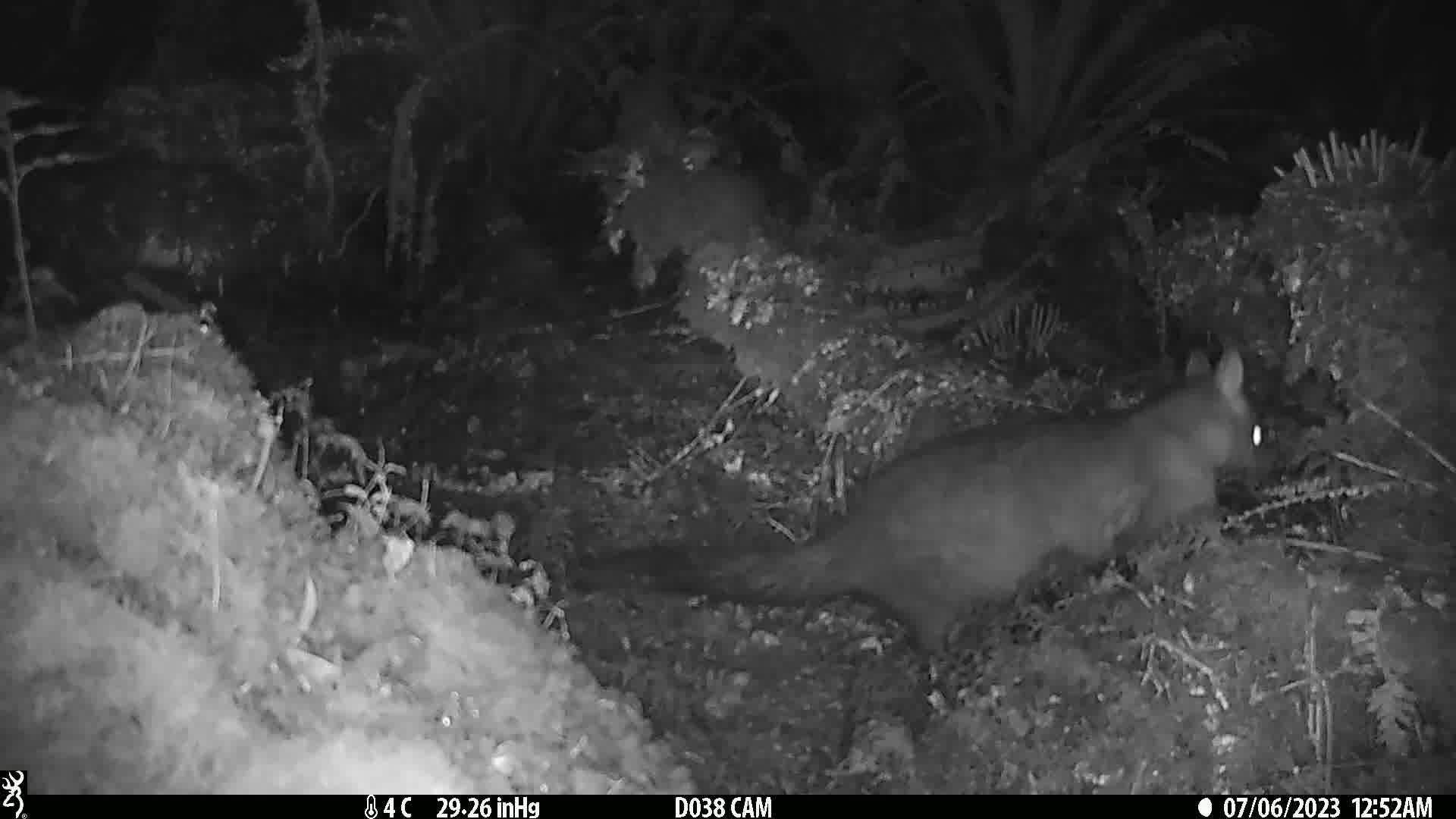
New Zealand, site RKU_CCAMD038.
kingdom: Animalia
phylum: Chordata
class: Mammalia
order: Diprotodontia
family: Phalangeridae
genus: Trichosurus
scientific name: Trichosurus vulpecula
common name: common brushtail possum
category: possum